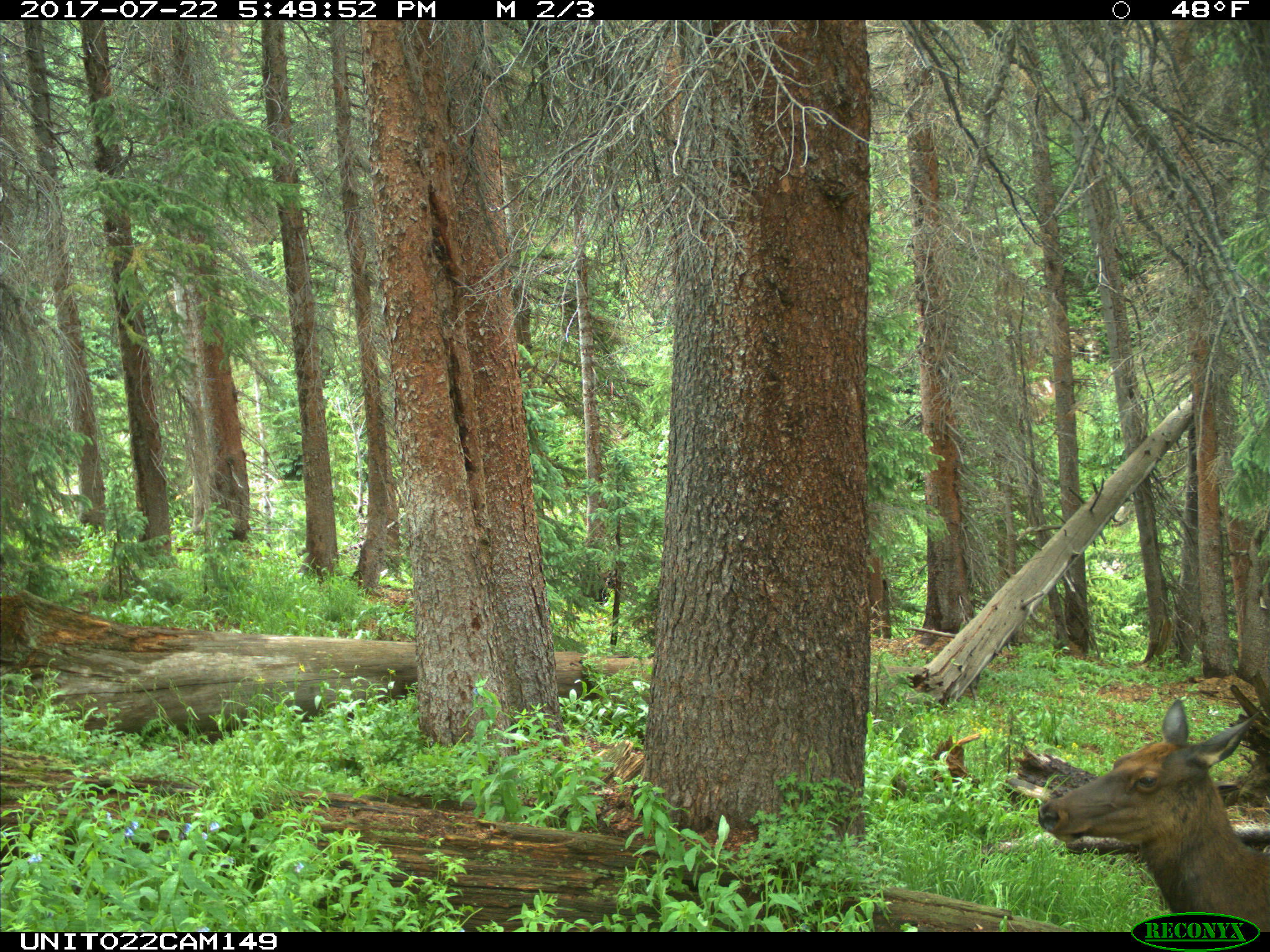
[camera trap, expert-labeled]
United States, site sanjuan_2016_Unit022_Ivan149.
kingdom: Animalia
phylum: Chordata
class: Mammalia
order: Artiodactyla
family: Cervidae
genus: Cervus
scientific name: Cervus elaphus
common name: red deer